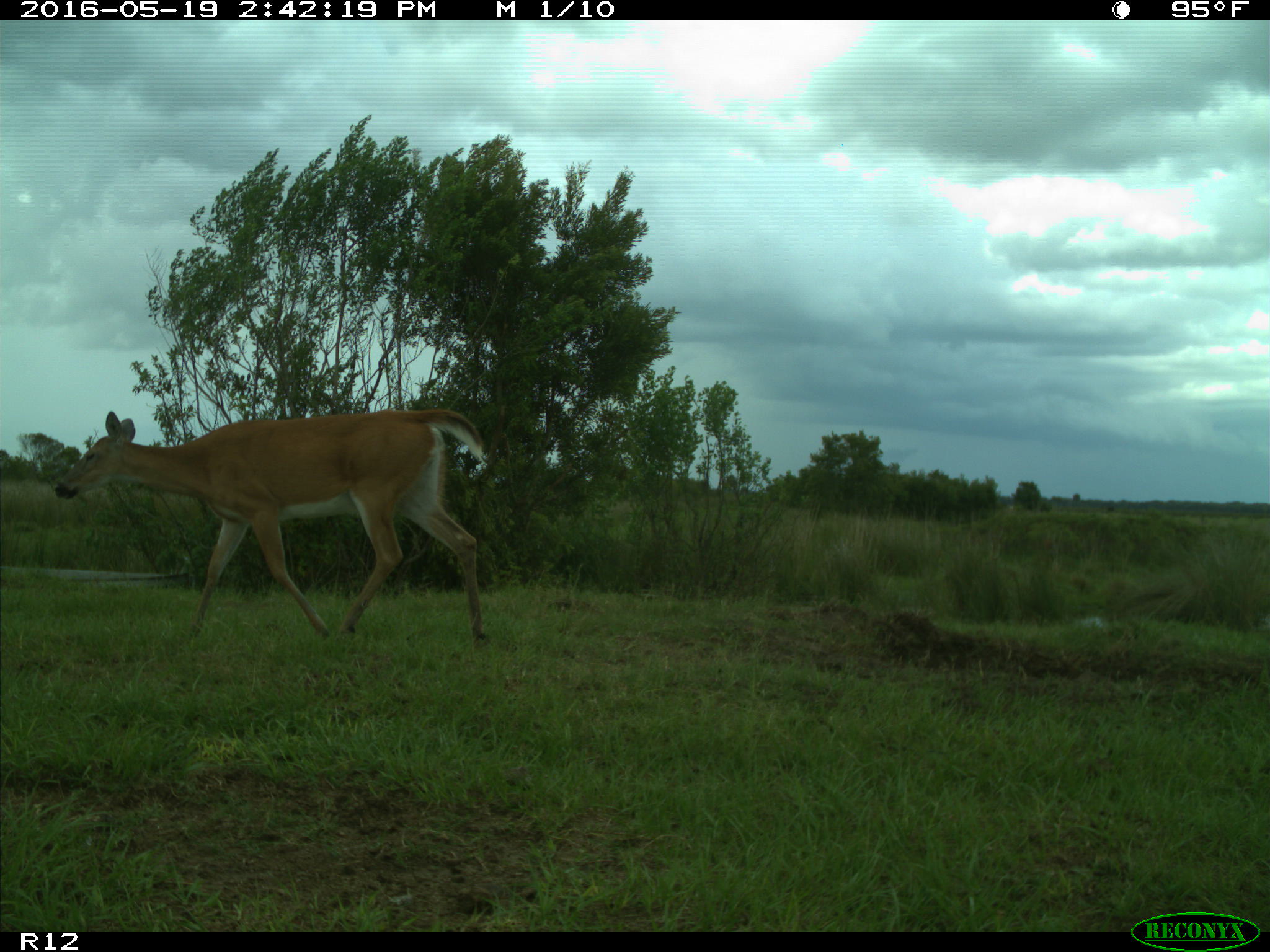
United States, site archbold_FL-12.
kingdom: Animalia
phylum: Chordata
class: Mammalia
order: Artiodactyla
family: Cervidae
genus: Odocoileus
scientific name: Odocoileus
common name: deer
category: unidentified deer